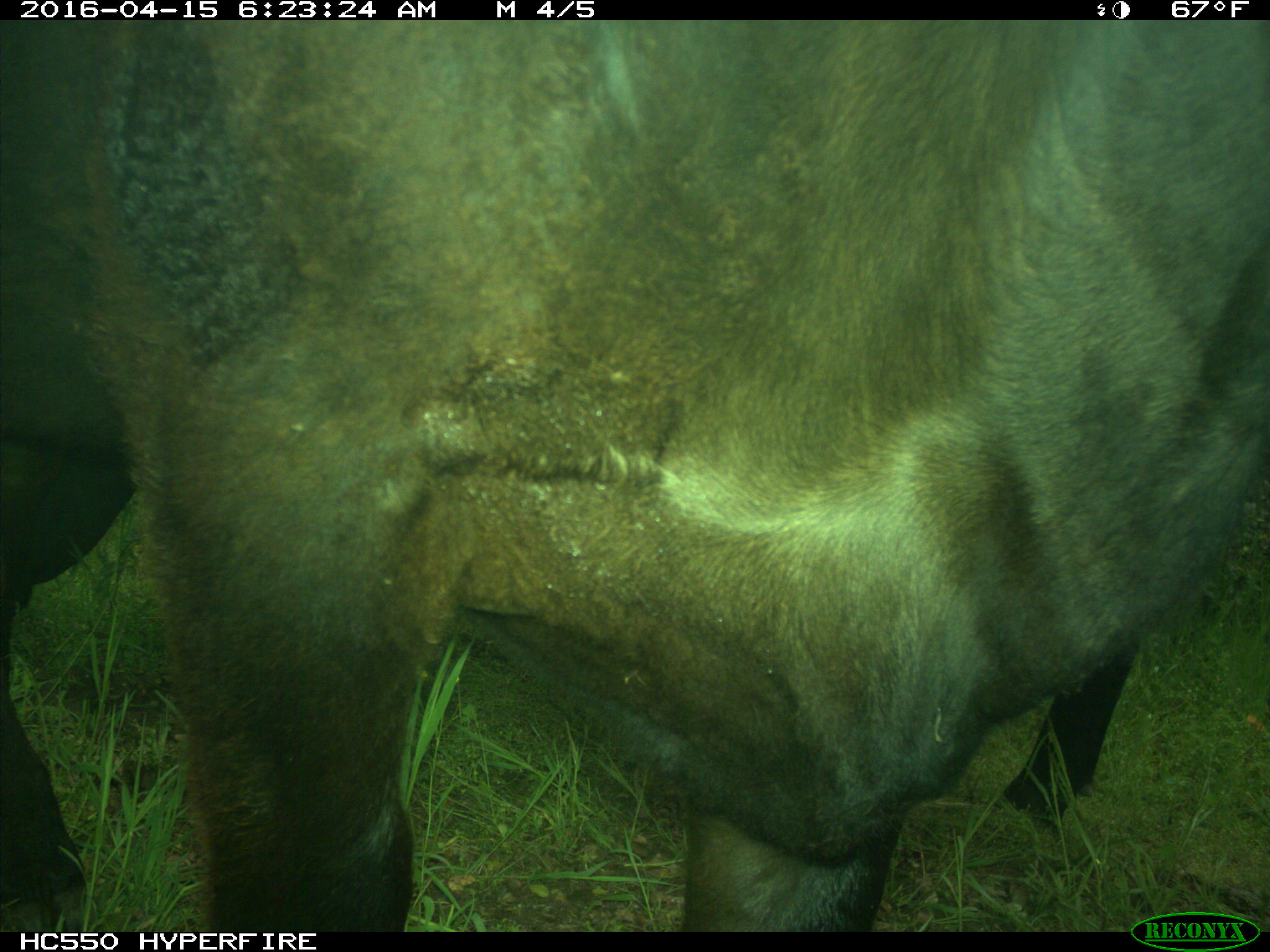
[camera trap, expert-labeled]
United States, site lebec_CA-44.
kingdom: Animalia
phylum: Chordata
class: Mammalia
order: Artiodactyla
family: Bovidae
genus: Bos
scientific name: Bos taurus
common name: domestic cow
Bos taurus (domestic cow).